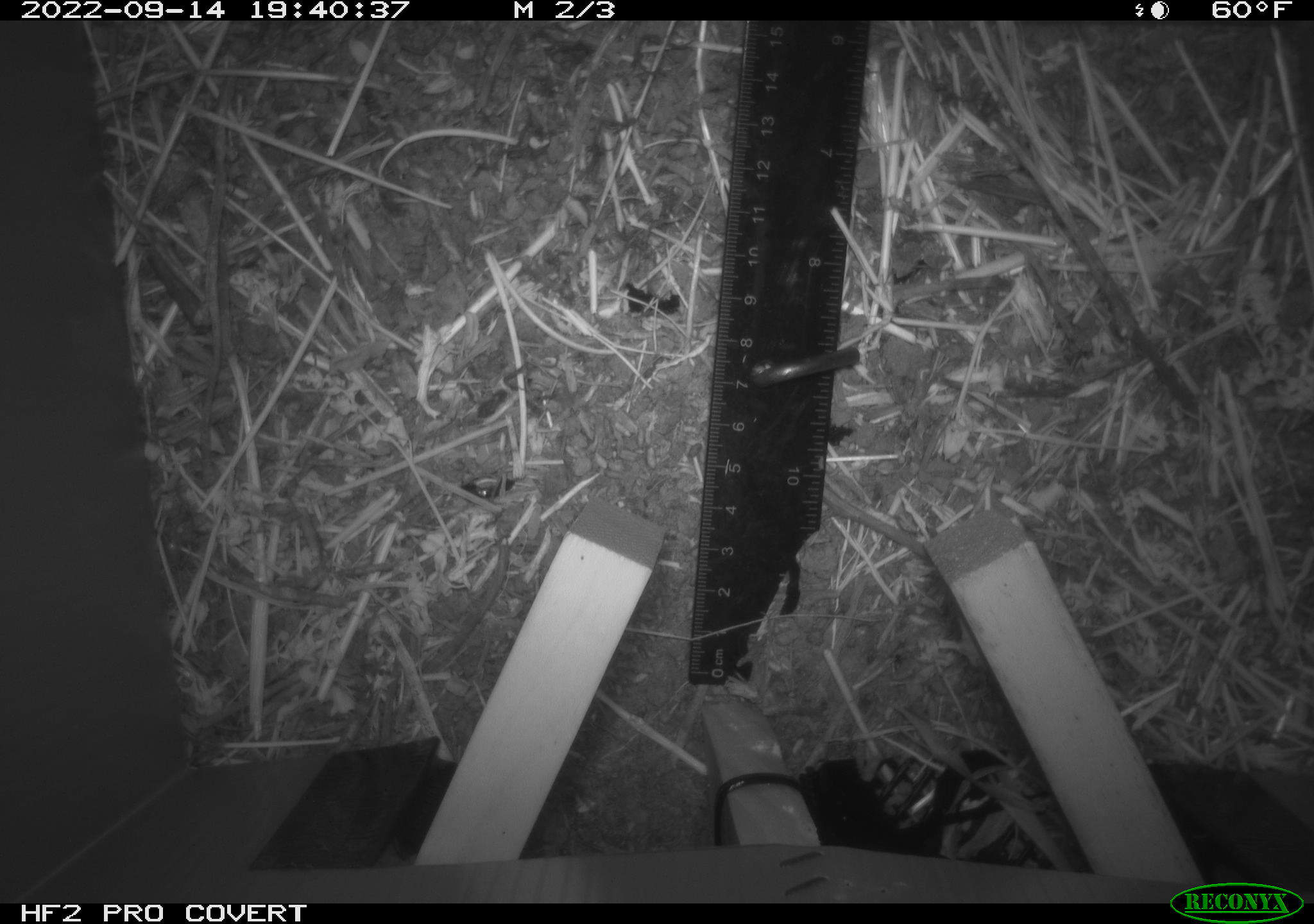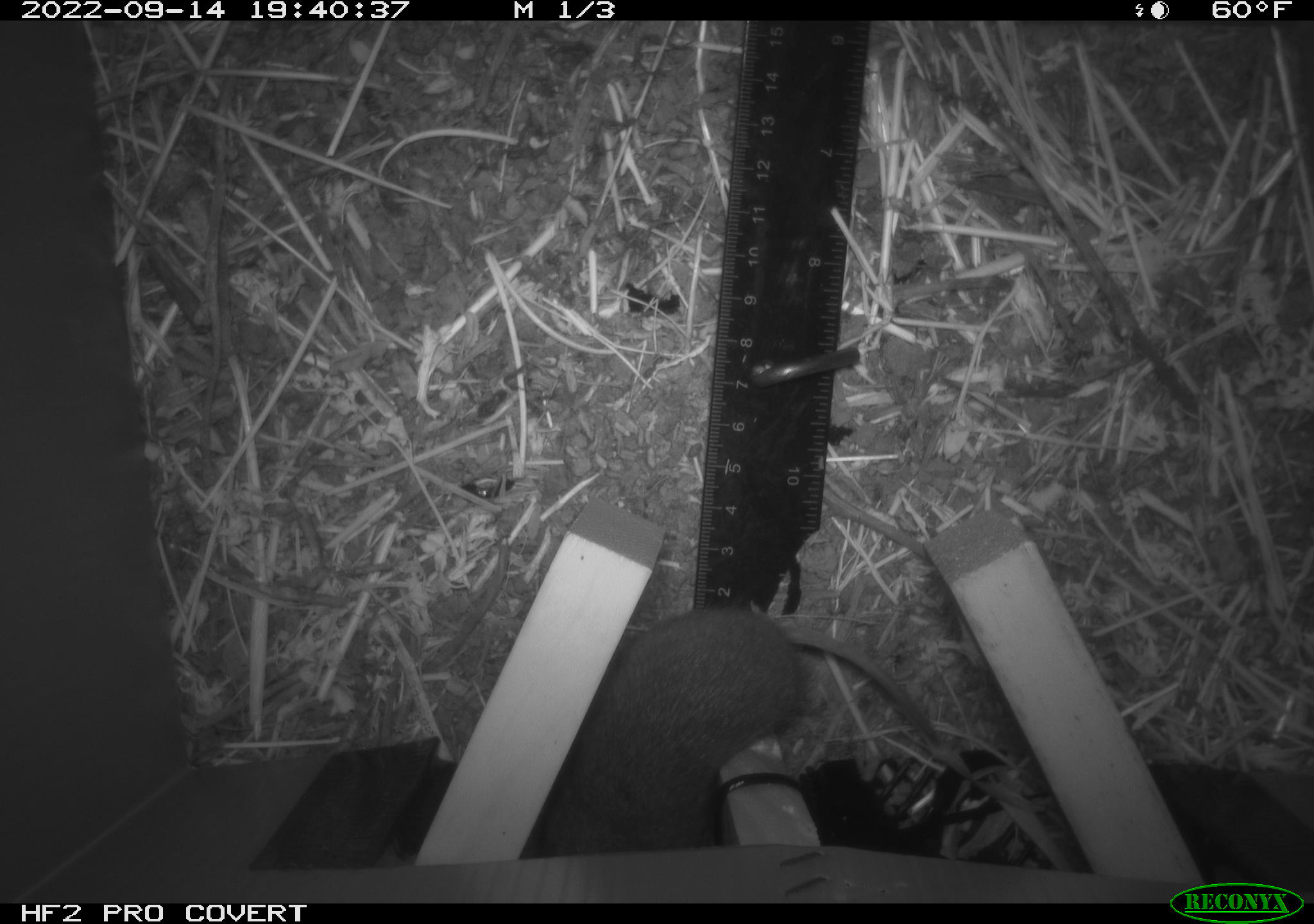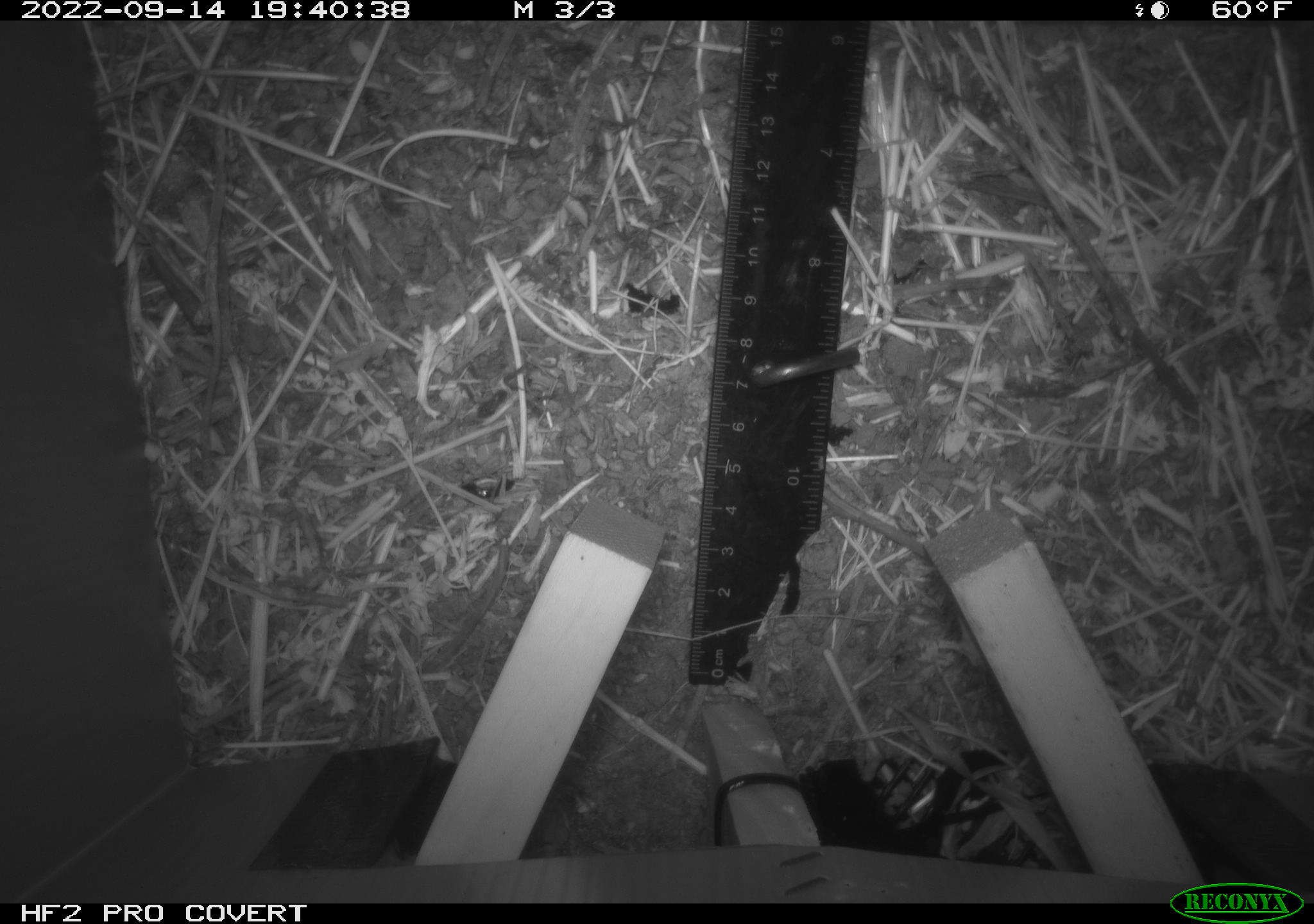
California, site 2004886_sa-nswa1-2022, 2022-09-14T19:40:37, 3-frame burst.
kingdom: Animalia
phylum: Chordata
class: Mammalia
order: Rodentia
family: Cricetidae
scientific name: Cricetidae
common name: hamsters, voles, lemmings, and allies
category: cricetidae family